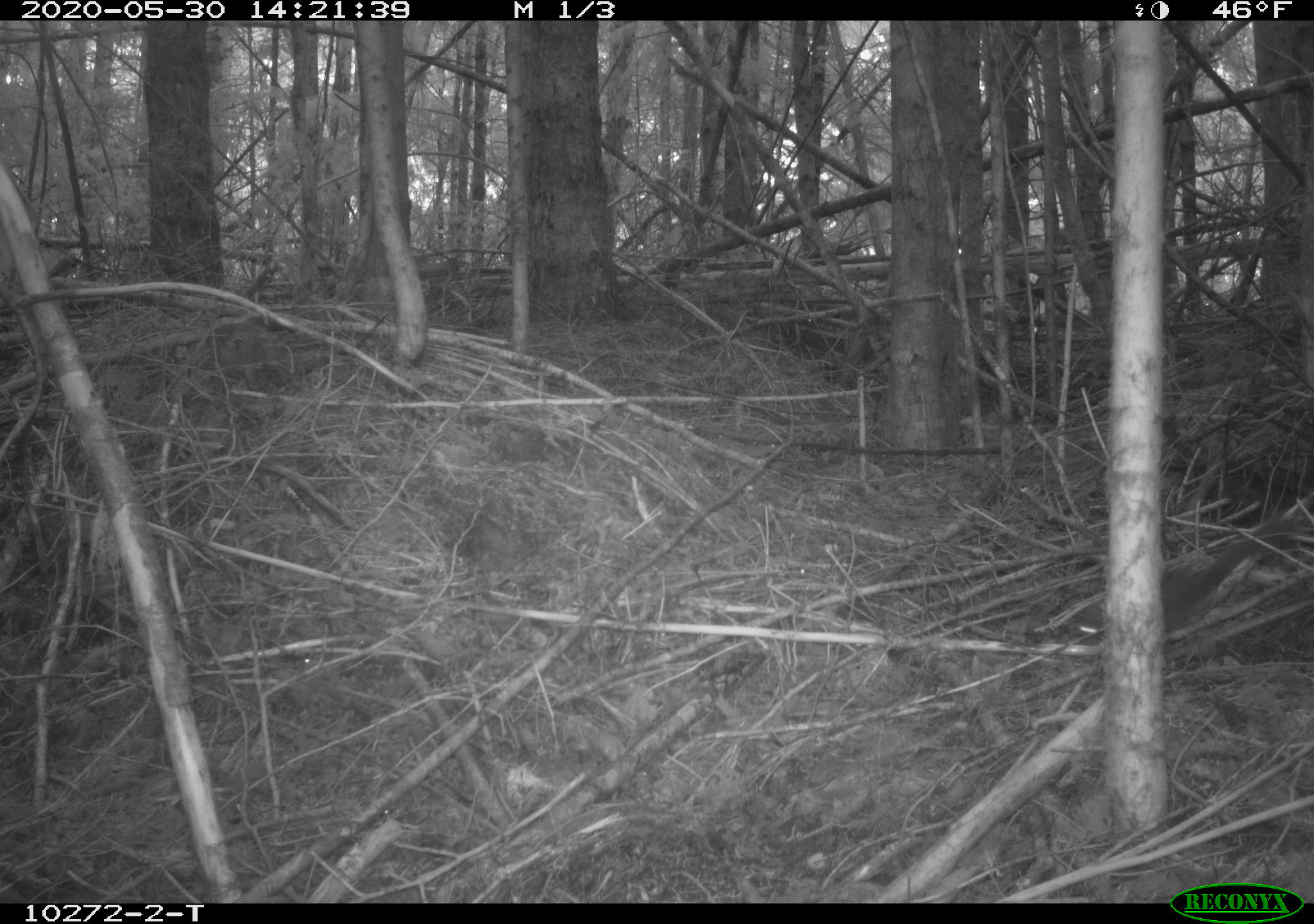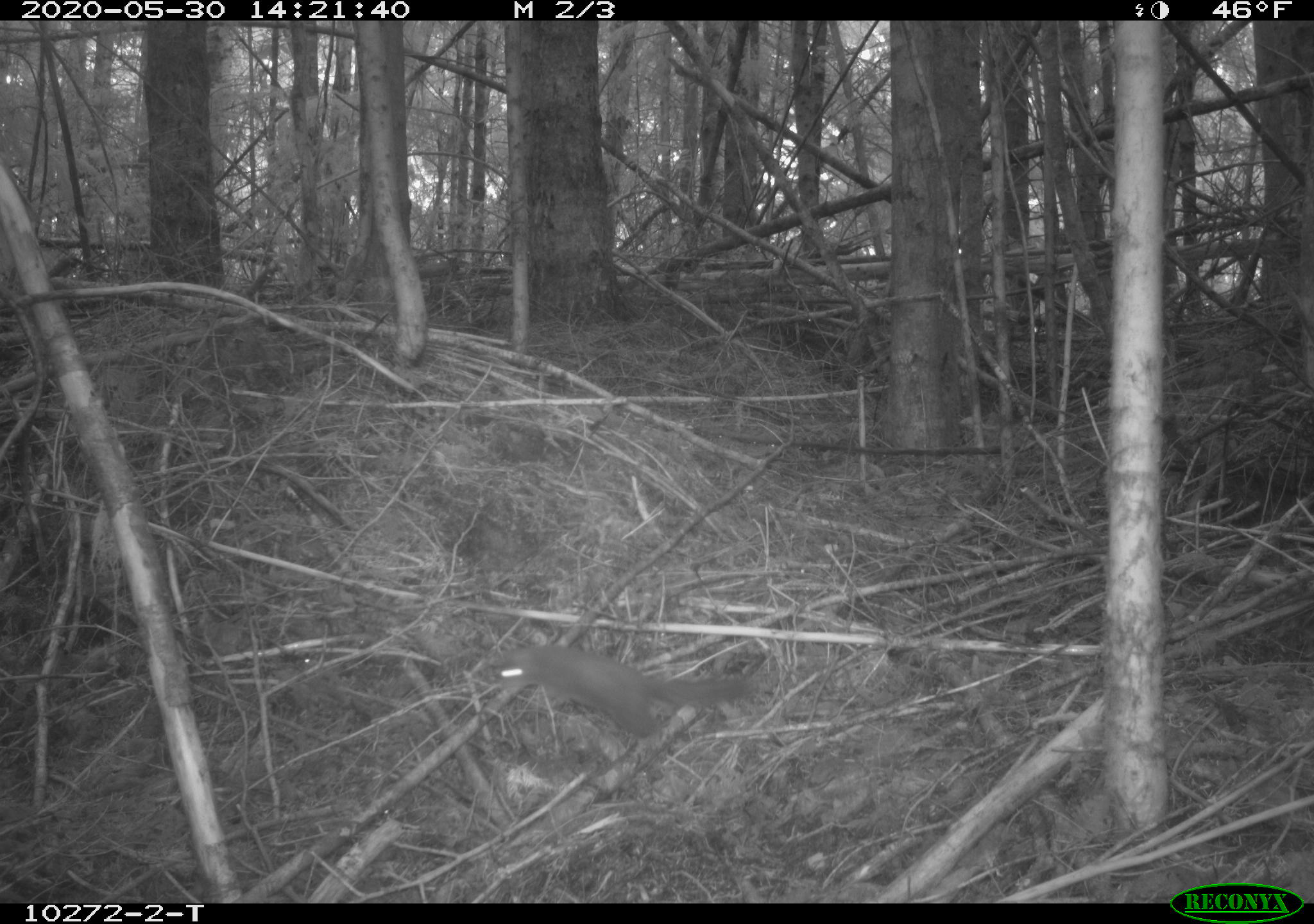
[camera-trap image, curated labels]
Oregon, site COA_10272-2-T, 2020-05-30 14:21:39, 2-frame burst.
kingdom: Animalia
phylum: Chordata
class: Mammalia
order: Rodentia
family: Sciuridae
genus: Tamiasciurus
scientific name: Tamiasciurus douglasii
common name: douglas squirrel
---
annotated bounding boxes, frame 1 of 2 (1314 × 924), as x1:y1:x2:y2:
douglas squirrel: 1072:528:1293:645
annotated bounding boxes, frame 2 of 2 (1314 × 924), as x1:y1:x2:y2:
douglas squirrel: 488:647:757:750